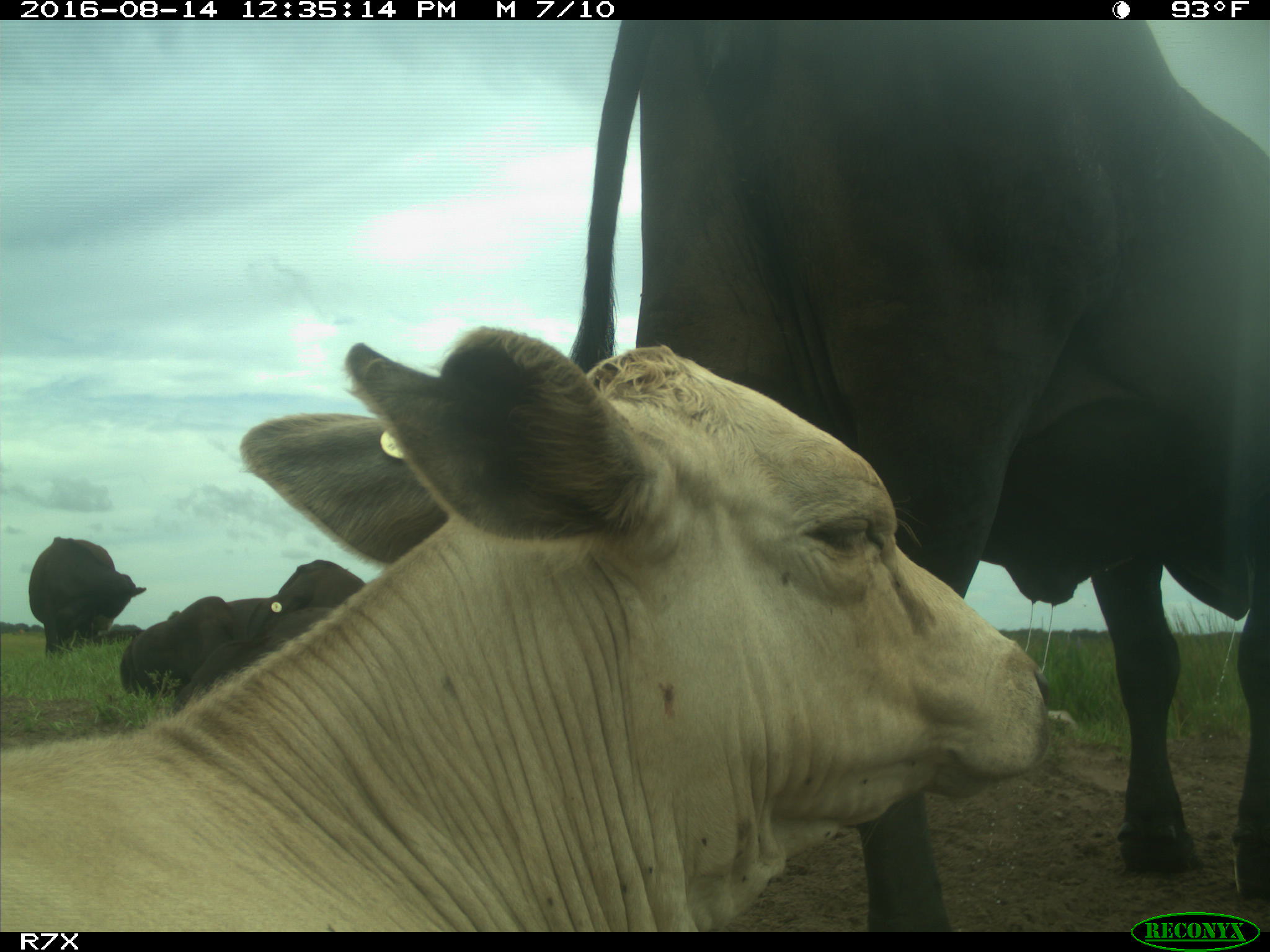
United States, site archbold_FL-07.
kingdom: Animalia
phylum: Chordata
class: Mammalia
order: Artiodactyla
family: Bovidae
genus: Bos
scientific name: Bos taurus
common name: domestic cow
Bos taurus (domestic cow).